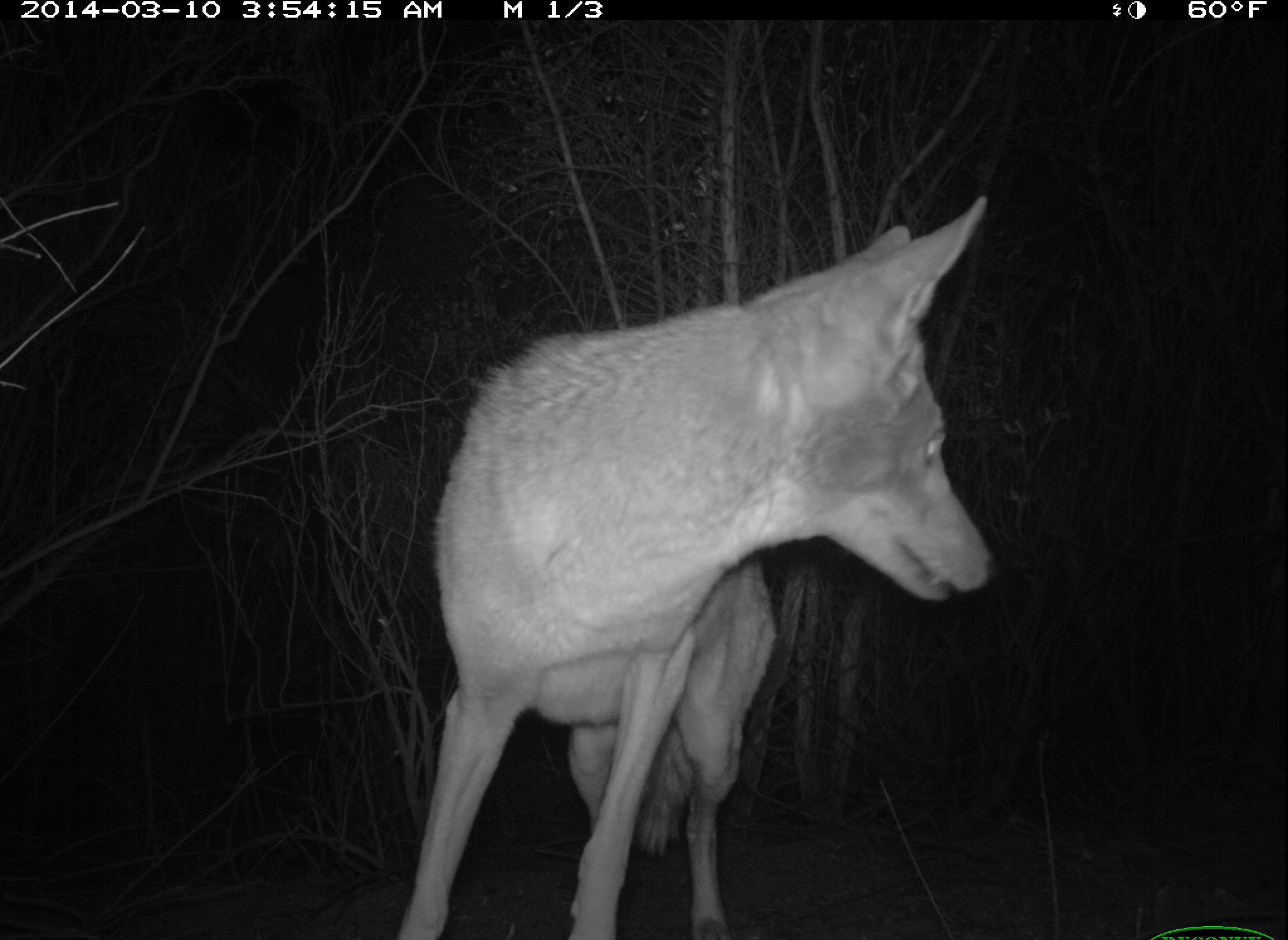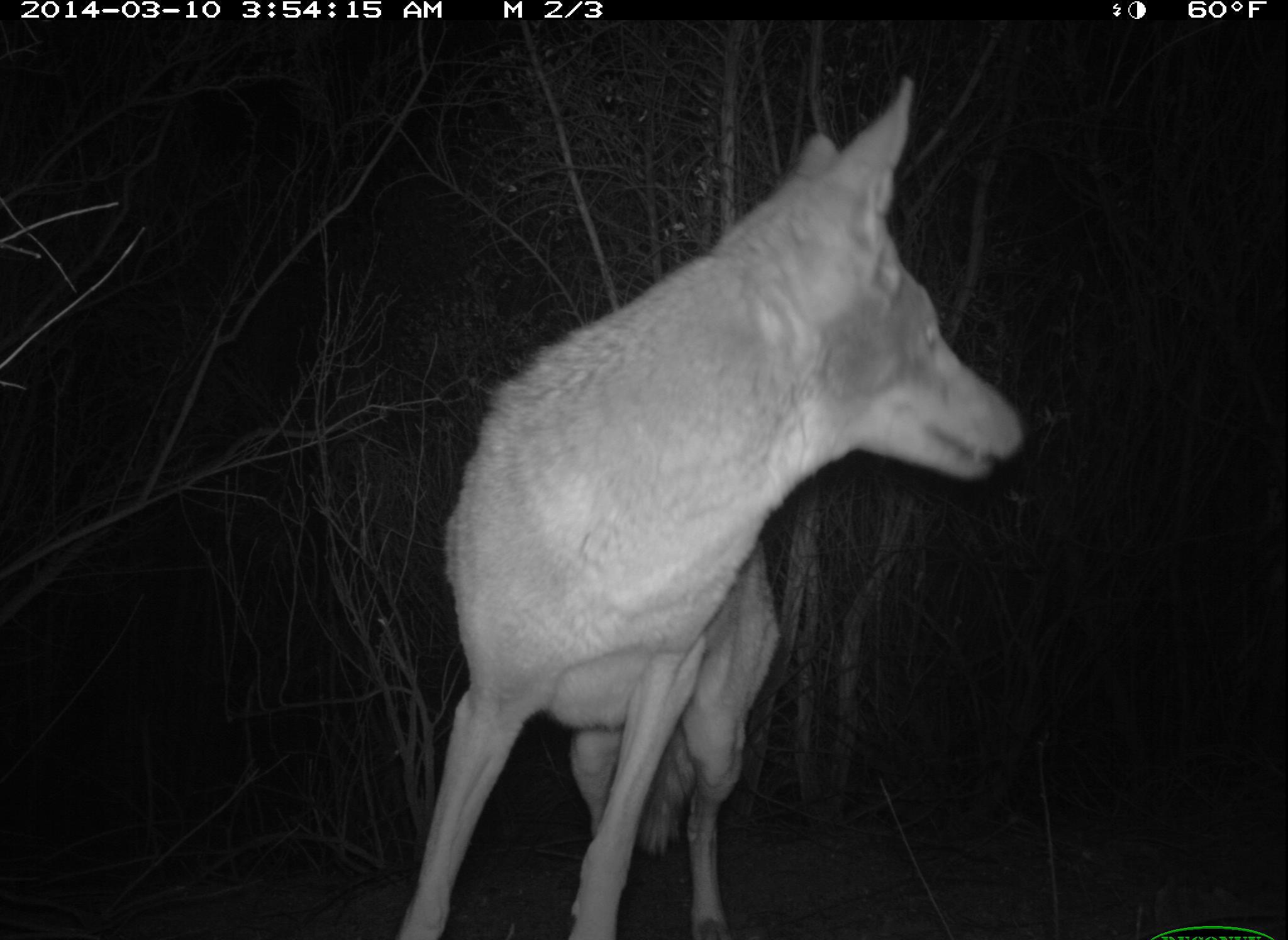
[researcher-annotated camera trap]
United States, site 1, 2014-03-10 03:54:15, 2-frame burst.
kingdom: Animalia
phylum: Chordata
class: Mammalia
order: Carnivora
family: Canidae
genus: Canis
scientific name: Canis latrans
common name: coyote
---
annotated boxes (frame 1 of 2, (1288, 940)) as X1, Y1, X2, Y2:
coyote: 394, 198, 1000, 938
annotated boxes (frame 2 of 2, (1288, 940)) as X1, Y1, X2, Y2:
coyote: 390, 76, 1024, 940